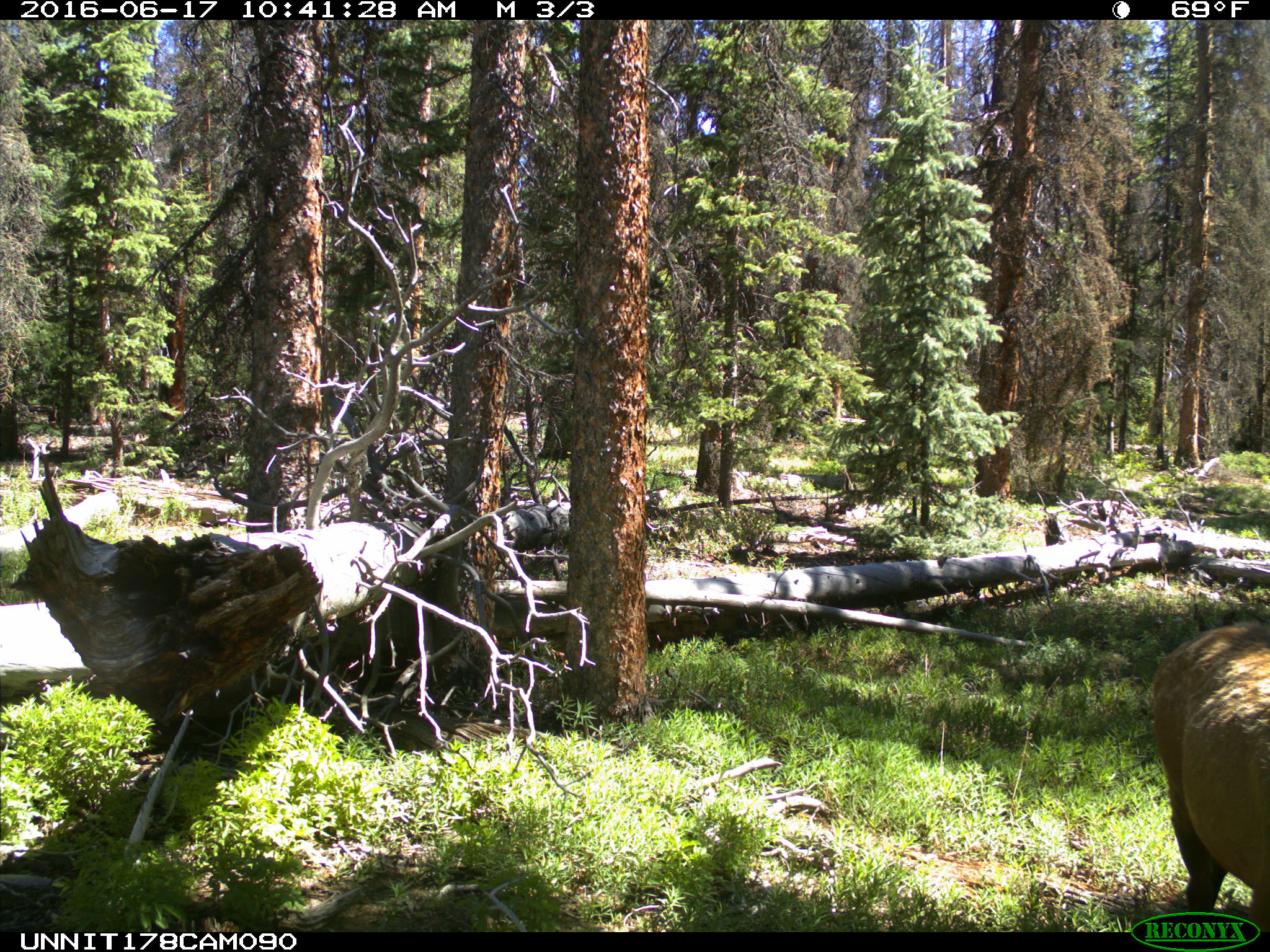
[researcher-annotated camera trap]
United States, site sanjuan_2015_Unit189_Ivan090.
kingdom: Animalia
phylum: Chordata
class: Mammalia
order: Artiodactyla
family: Cervidae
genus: Cervus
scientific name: Cervus elaphus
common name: red deer